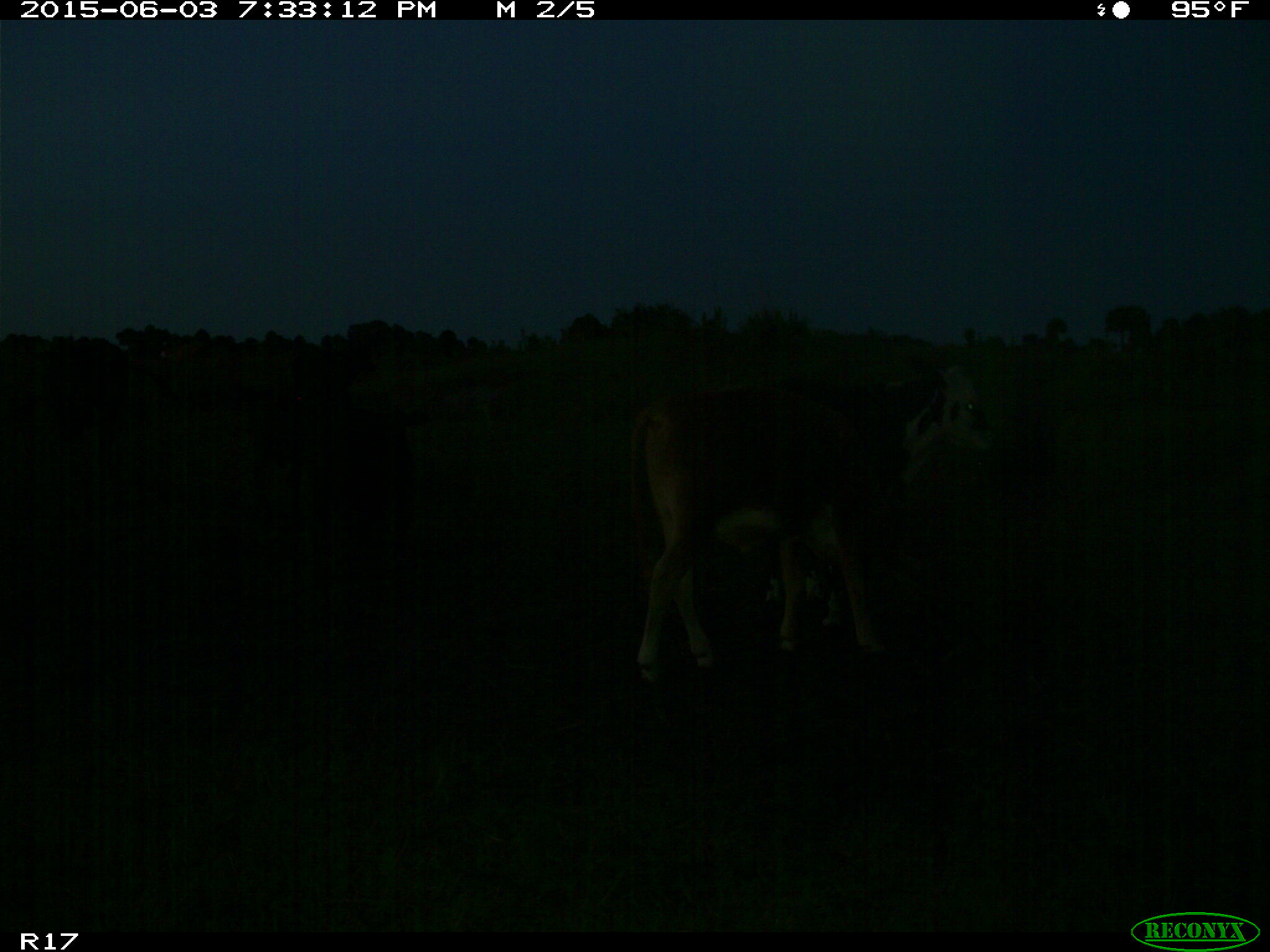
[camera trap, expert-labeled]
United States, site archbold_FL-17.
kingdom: Animalia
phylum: Chordata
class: Mammalia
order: Artiodactyla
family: Bovidae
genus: Bos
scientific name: Bos taurus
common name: domestic cow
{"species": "Bos taurus (domestic cow)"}